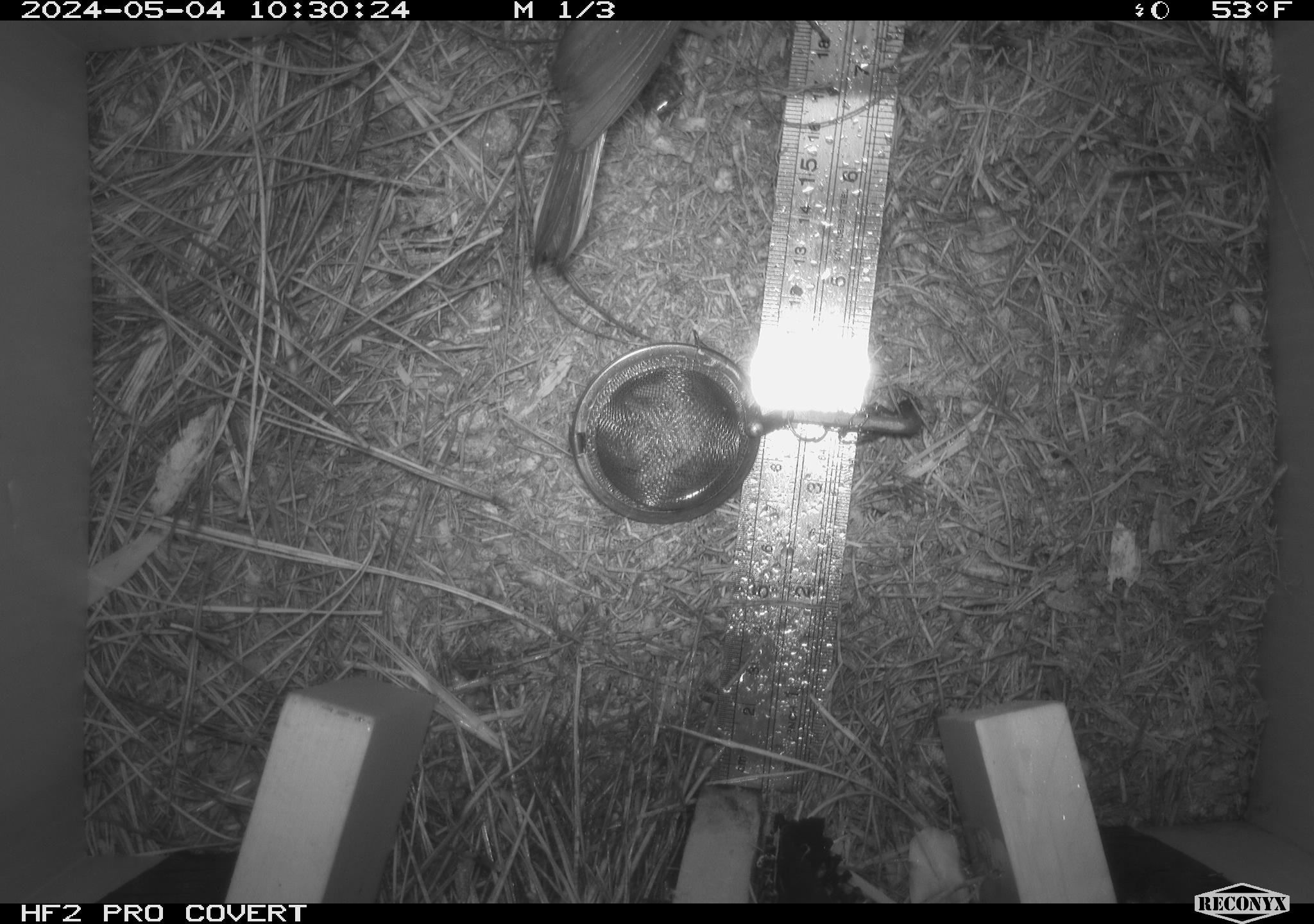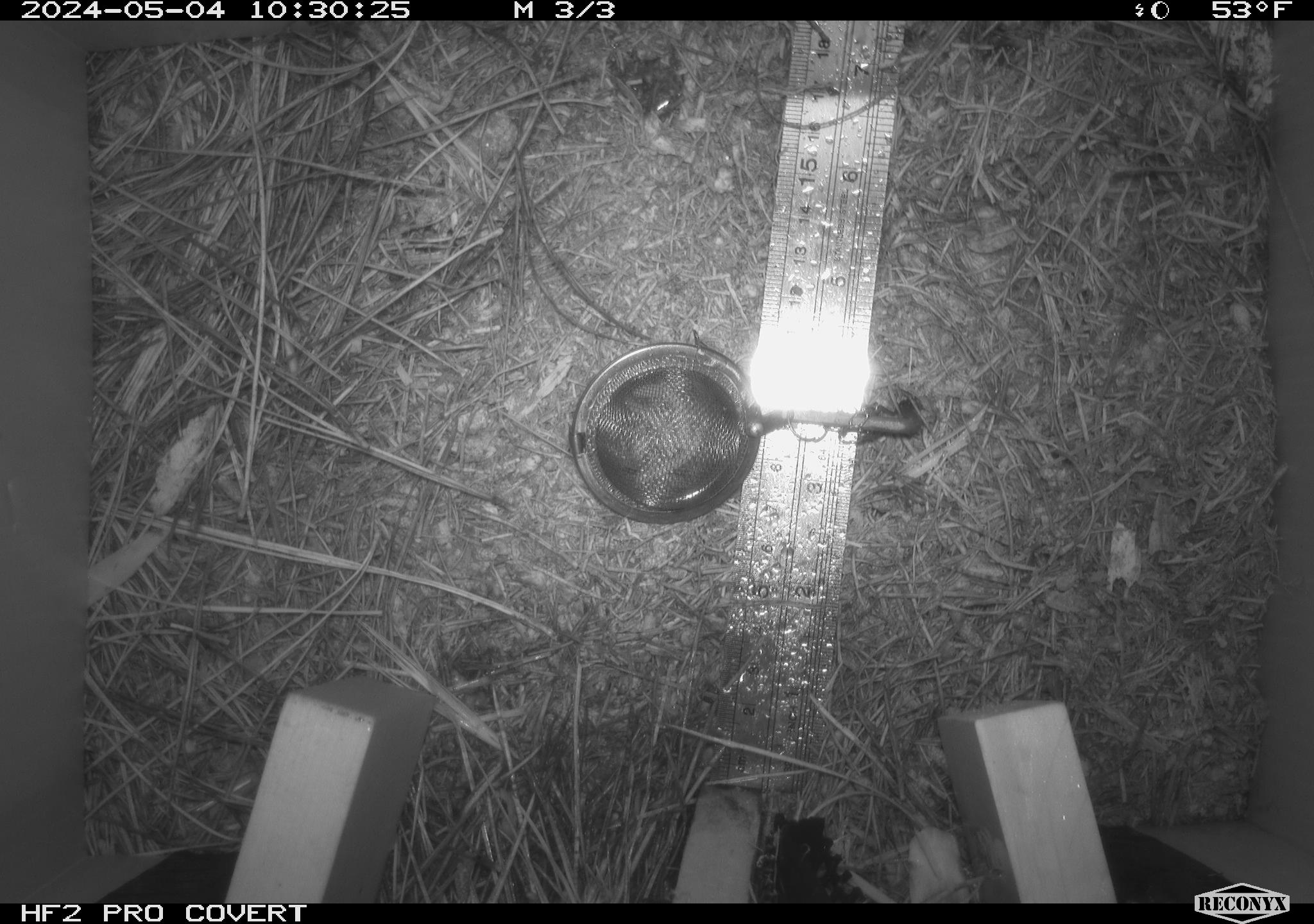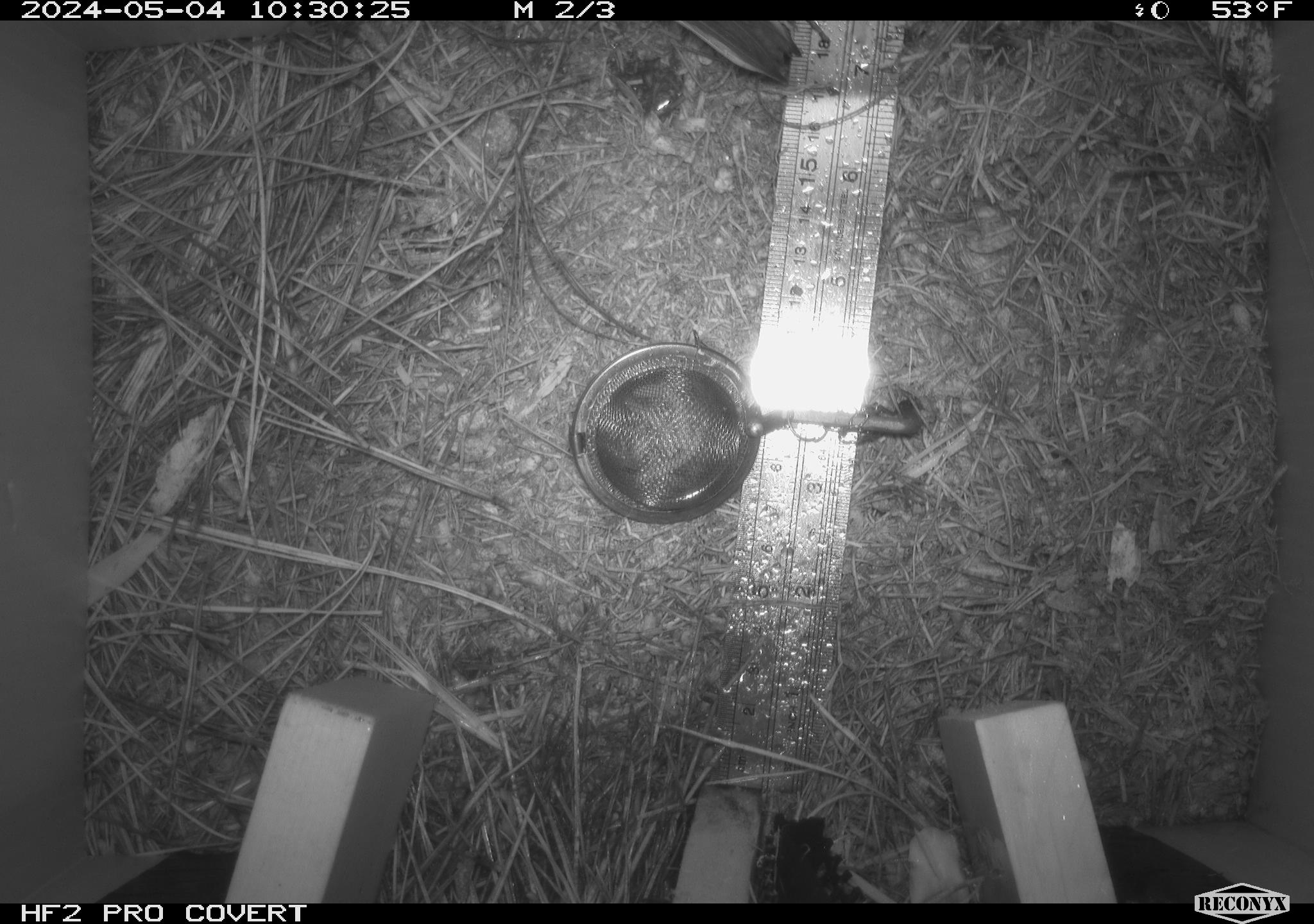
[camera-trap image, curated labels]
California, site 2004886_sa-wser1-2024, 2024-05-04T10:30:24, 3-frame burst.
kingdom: Animalia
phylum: Chordata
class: Aves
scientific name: Aves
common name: bird